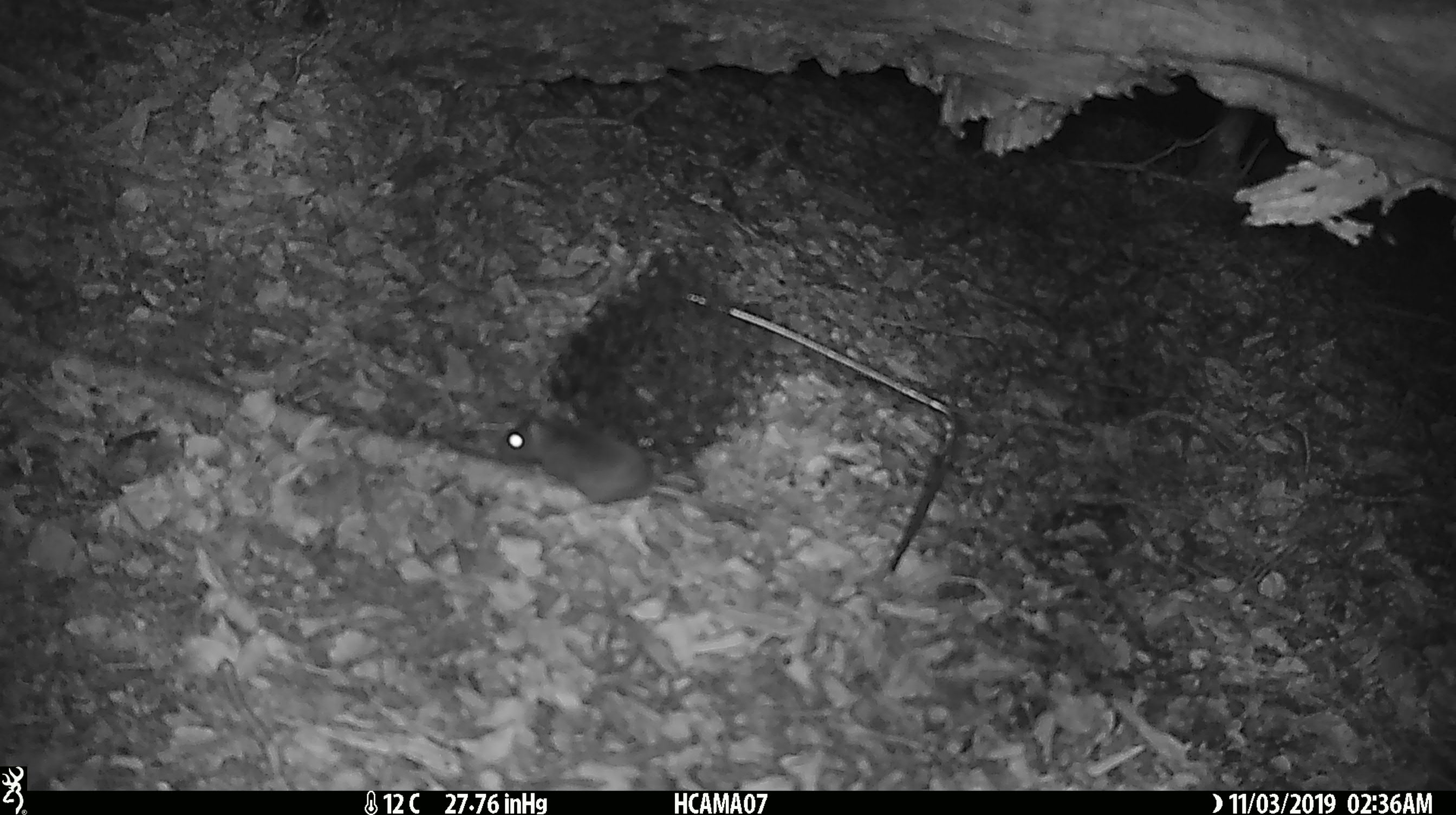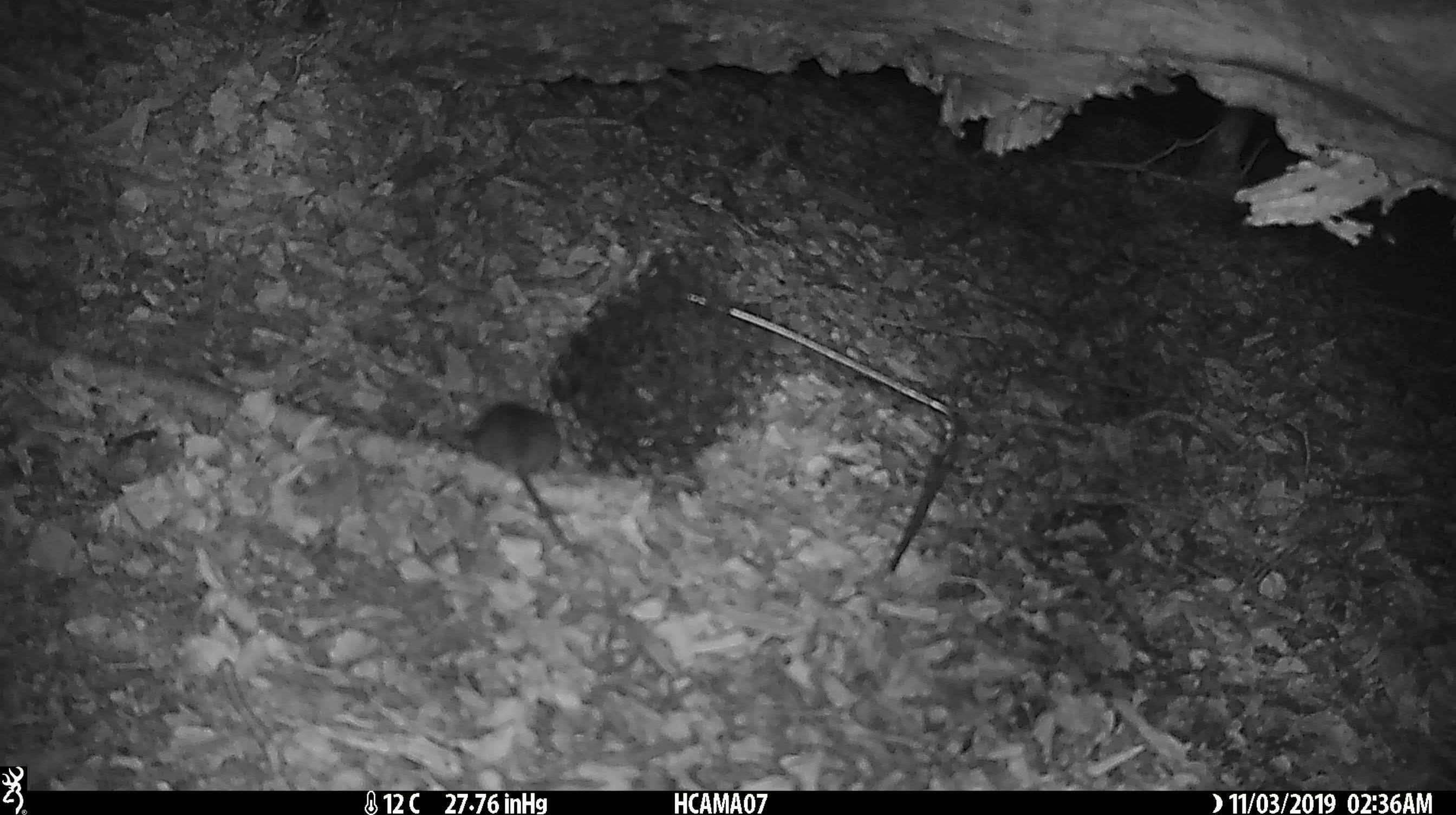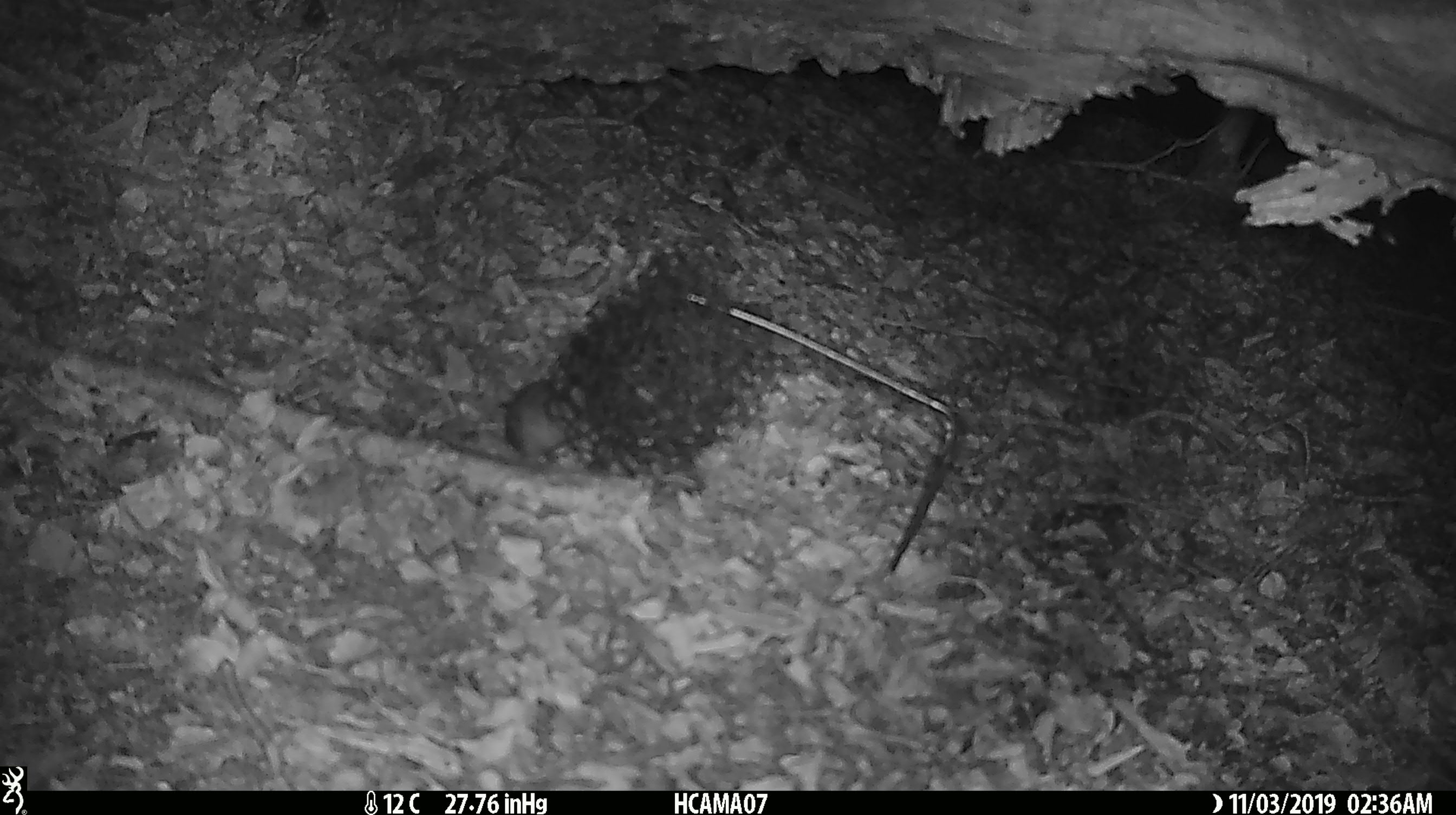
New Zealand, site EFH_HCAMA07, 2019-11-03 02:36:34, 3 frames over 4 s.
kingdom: Animalia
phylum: Chordata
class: Mammalia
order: Rodentia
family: Muridae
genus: Mus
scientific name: Mus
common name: mouse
Mouse (Mus).